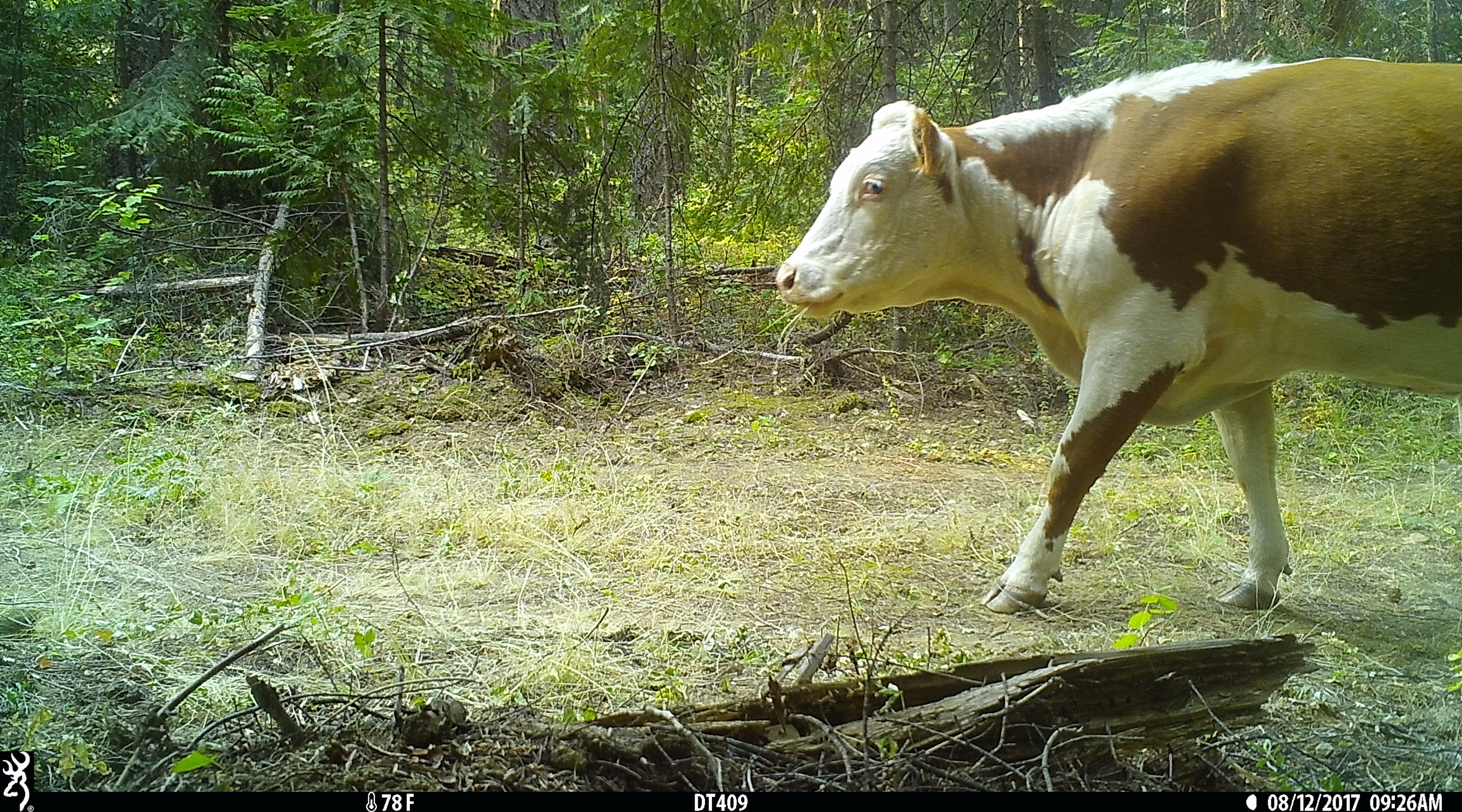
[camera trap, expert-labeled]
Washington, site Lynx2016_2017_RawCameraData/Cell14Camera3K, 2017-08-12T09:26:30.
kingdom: Animalia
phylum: Chordata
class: Mammalia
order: Artiodactyla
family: Bovidae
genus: Bos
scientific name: Bos taurus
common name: domestic cattle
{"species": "domestic cattle (Bos taurus)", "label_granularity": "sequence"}